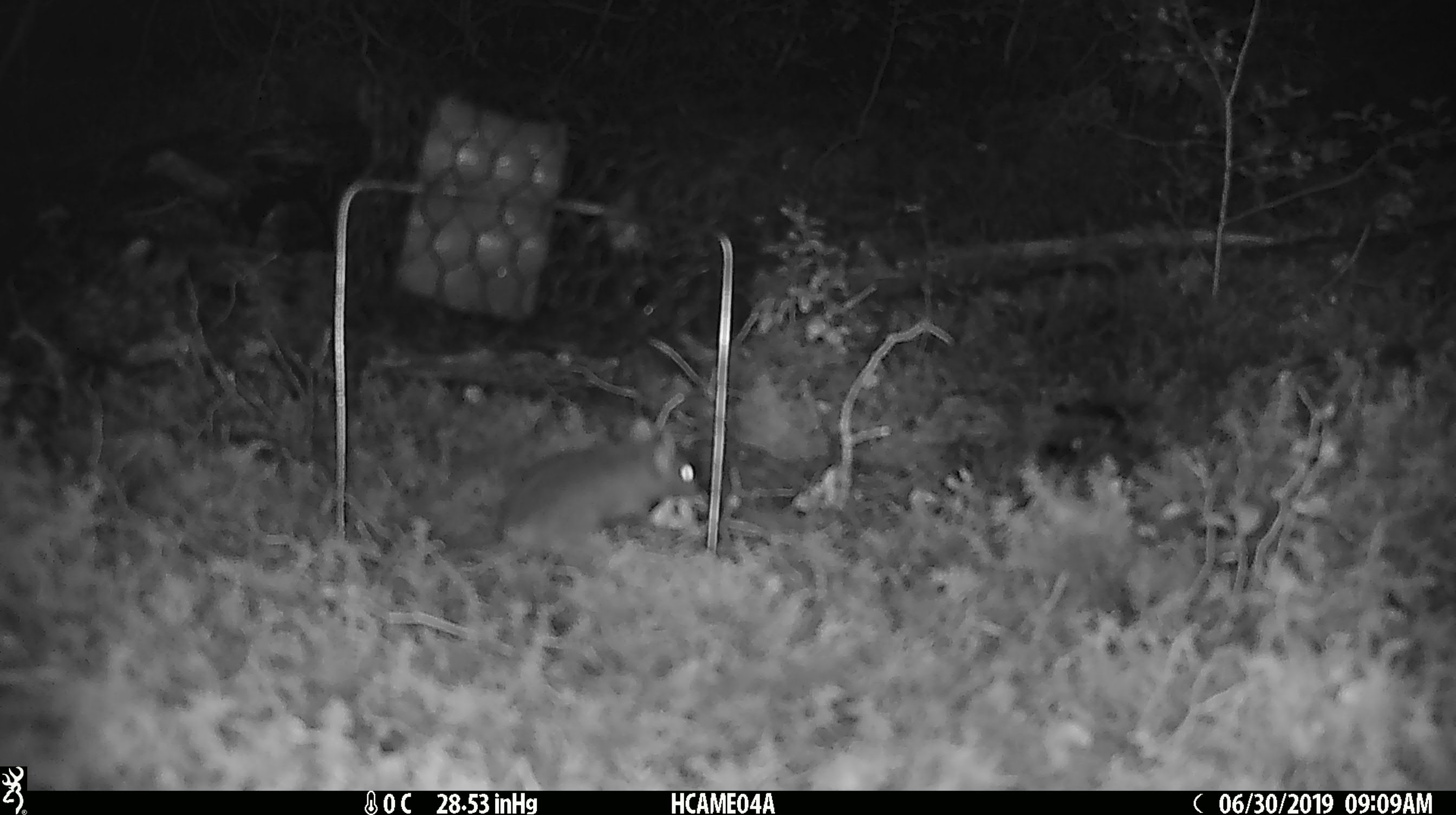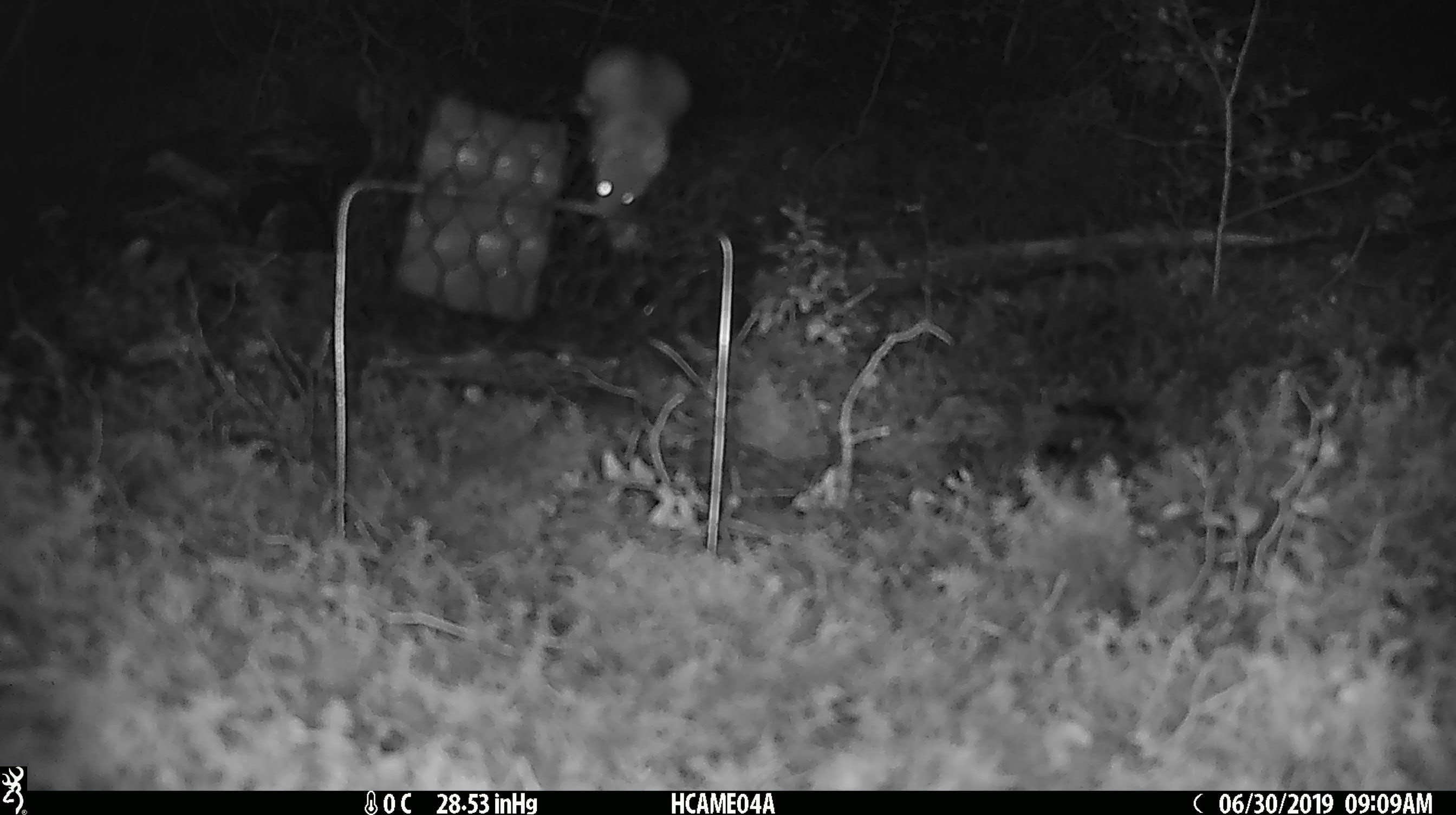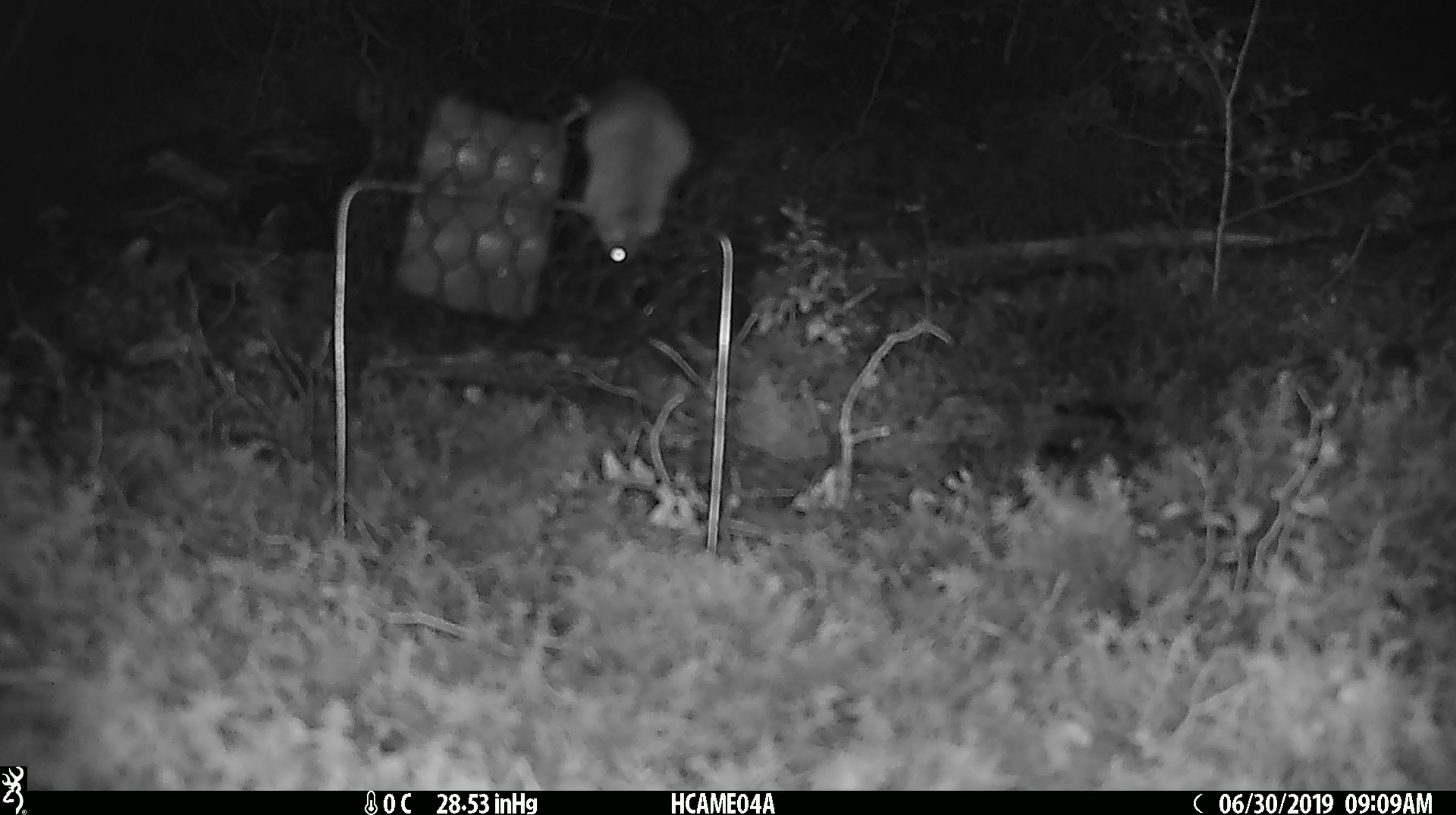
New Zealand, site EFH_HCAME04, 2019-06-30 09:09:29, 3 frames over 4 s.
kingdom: Animalia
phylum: Chordata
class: Mammalia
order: Rodentia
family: Muridae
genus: Mus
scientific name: Mus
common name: mouse